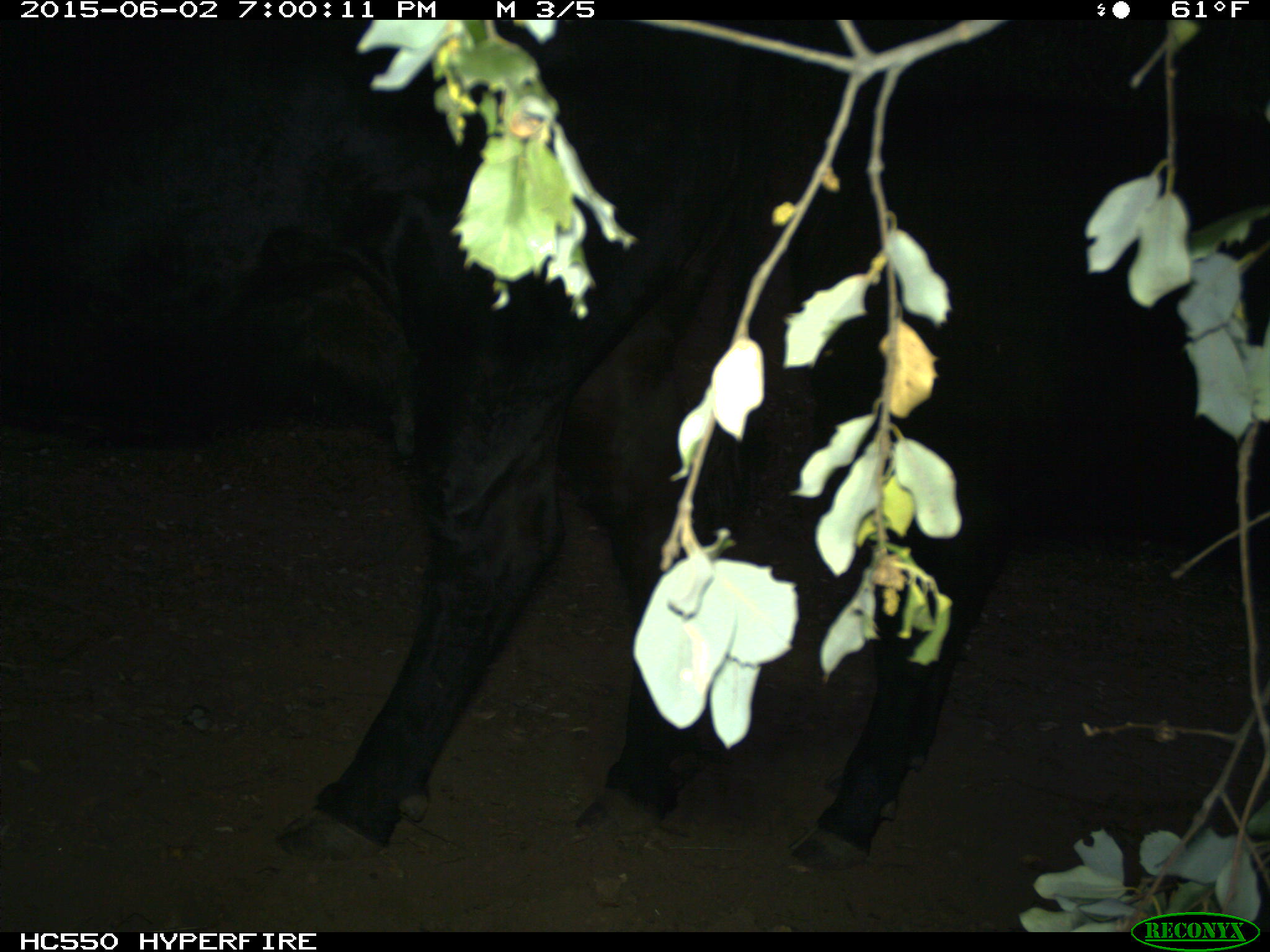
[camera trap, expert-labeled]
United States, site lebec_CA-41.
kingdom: Animalia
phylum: Chordata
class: Mammalia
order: Artiodactyla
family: Bovidae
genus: Bos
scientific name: Bos taurus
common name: domestic cow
Bos taurus (domestic cow).